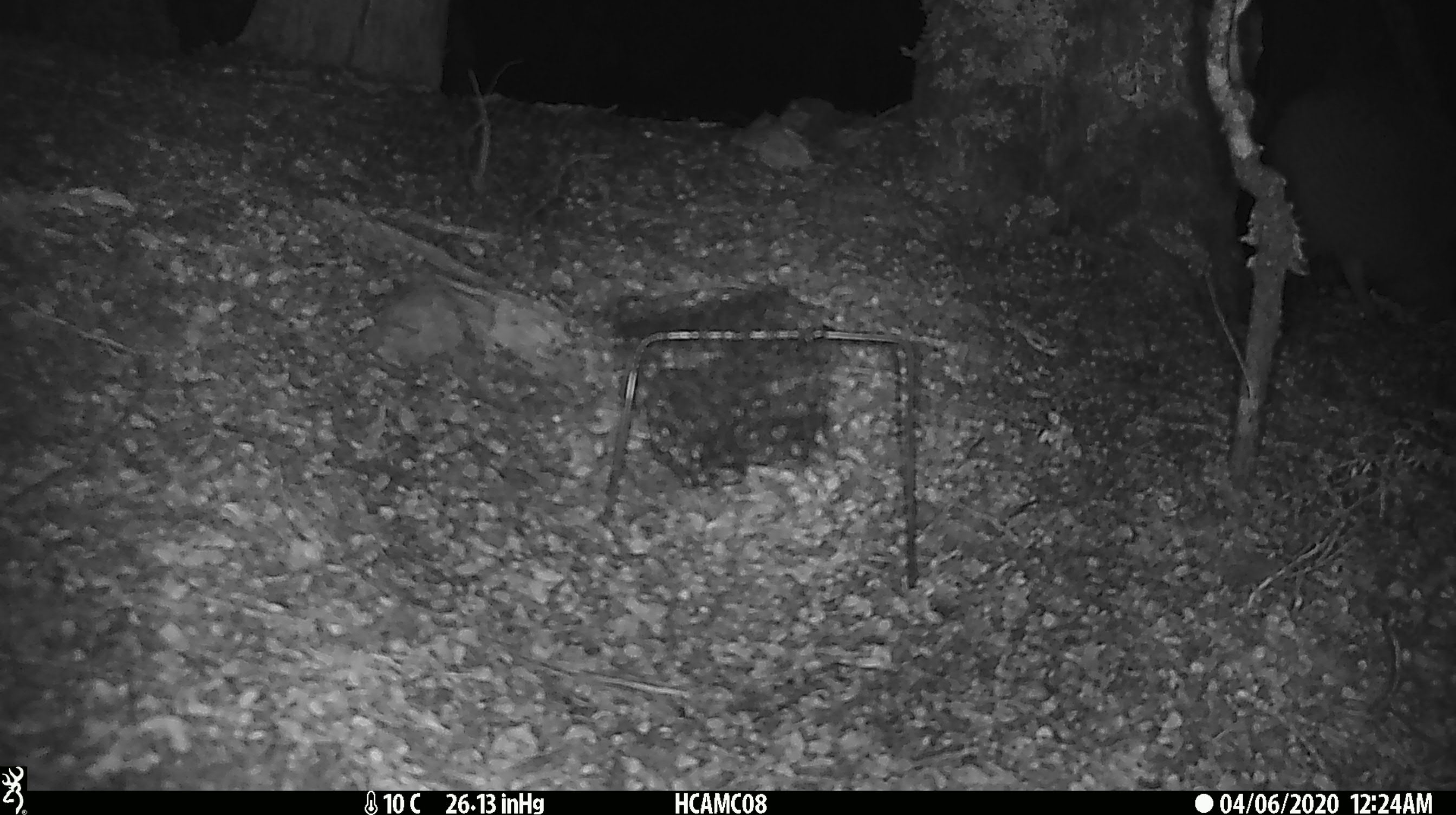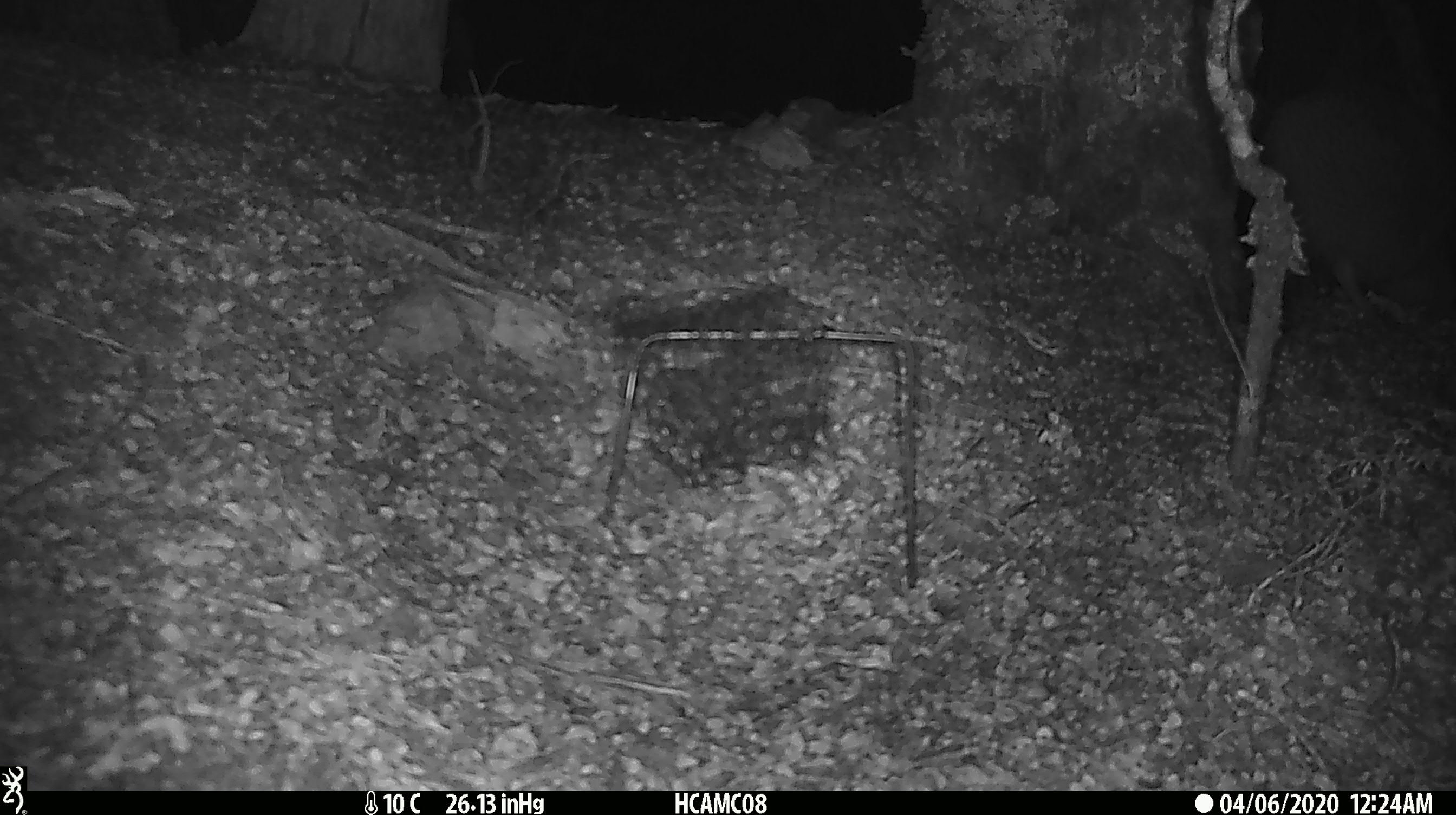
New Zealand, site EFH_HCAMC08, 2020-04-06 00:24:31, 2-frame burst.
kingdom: Animalia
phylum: Chordata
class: Aves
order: Apterygiformes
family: Apterygidae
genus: Apteryx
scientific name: Apteryx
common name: kiwi